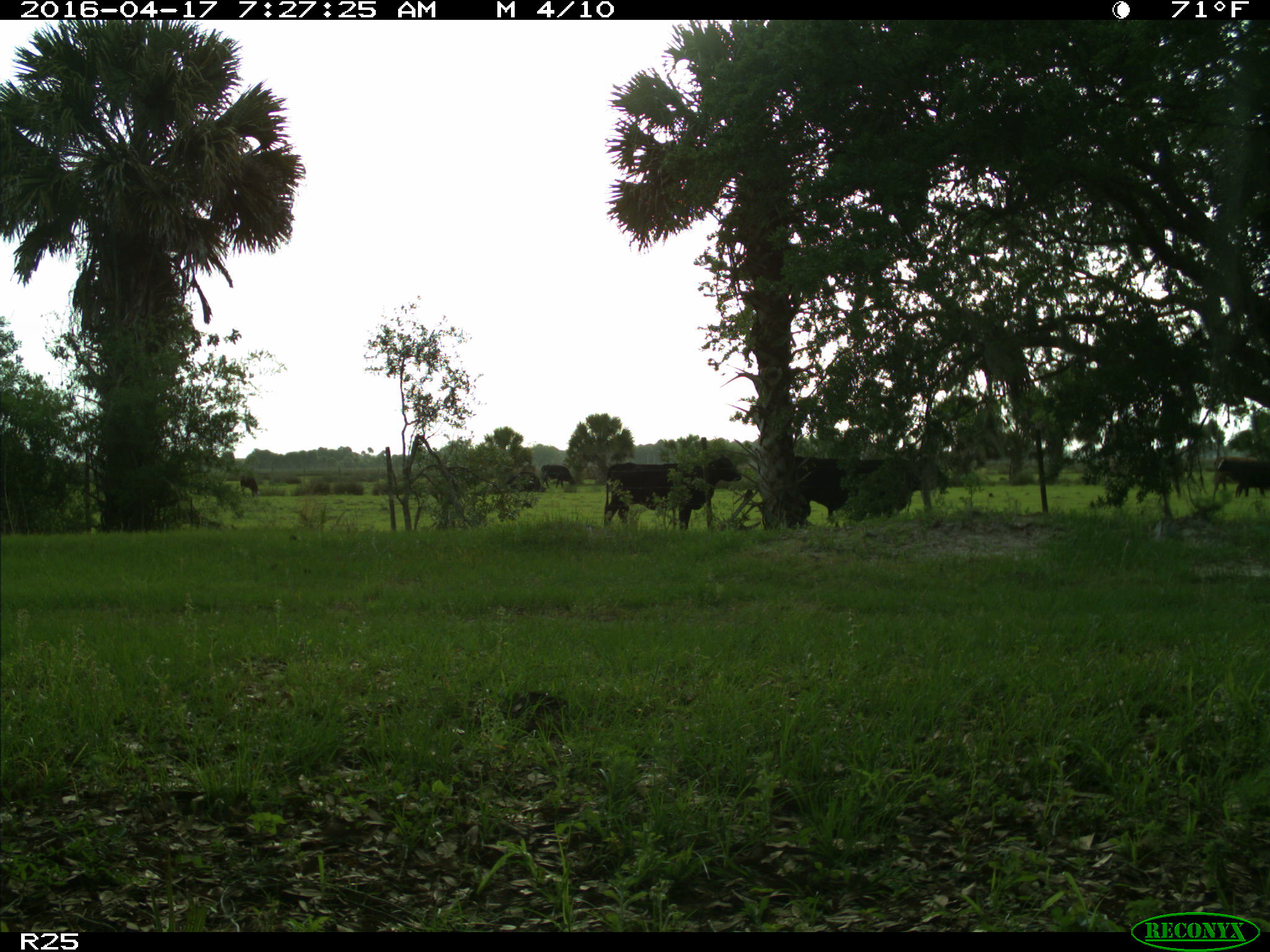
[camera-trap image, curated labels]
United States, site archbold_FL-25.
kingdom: Animalia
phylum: Chordata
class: Mammalia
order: Artiodactyla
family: Bovidae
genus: Bos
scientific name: Bos taurus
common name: domestic cow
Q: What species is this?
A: Bos taurus (domestic cow).